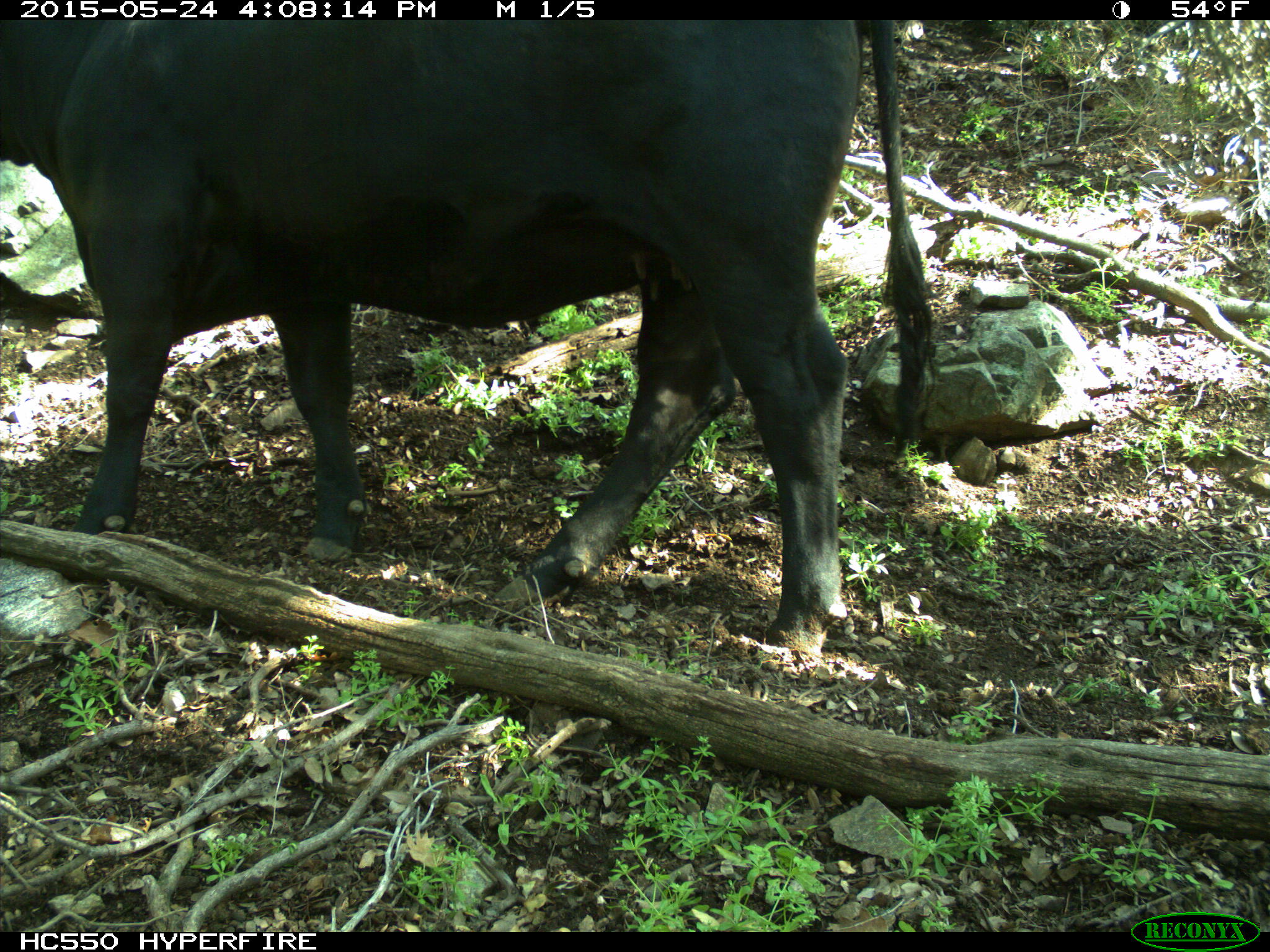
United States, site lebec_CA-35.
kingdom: Animalia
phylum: Chordata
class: Mammalia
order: Artiodactyla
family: Bovidae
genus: Bos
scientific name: Bos taurus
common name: domestic cow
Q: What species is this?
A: Bos taurus (domestic cow).